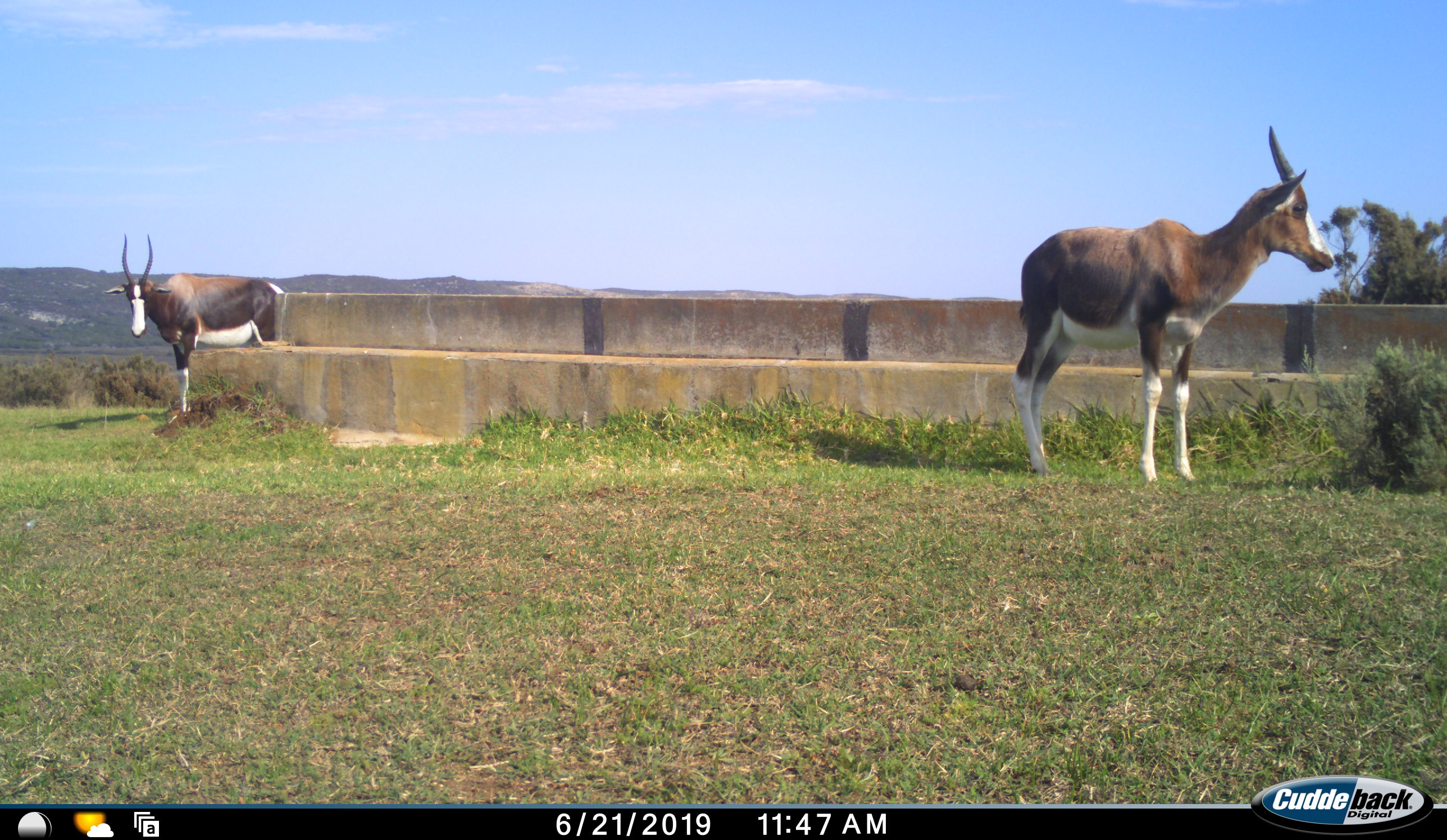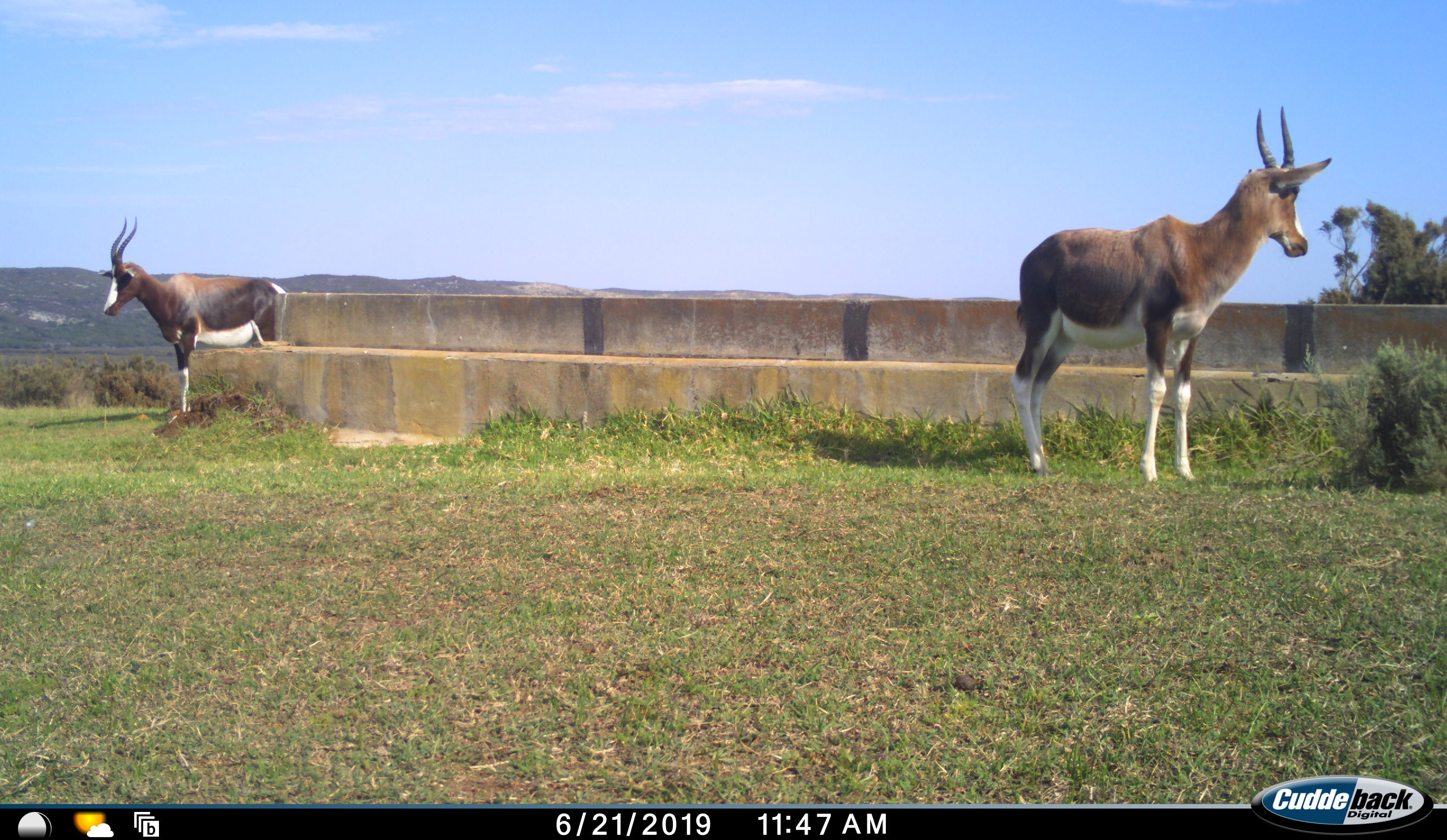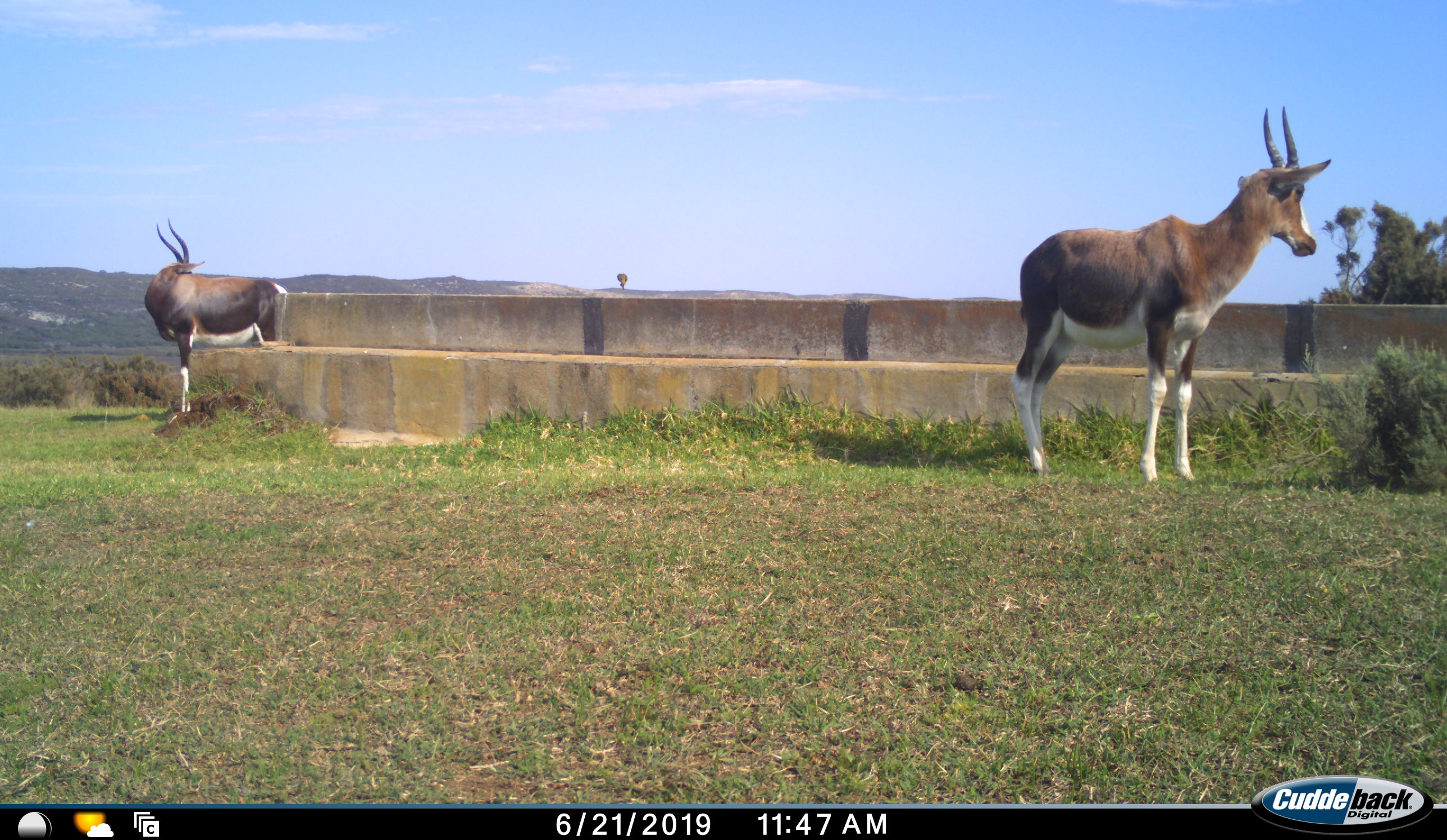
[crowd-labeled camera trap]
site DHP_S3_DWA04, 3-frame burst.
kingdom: Animalia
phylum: Chordata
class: Mammalia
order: Artiodactyla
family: Bovidae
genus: Damaliscus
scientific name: Damaliscus pygargus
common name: bontebok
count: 2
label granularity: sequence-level